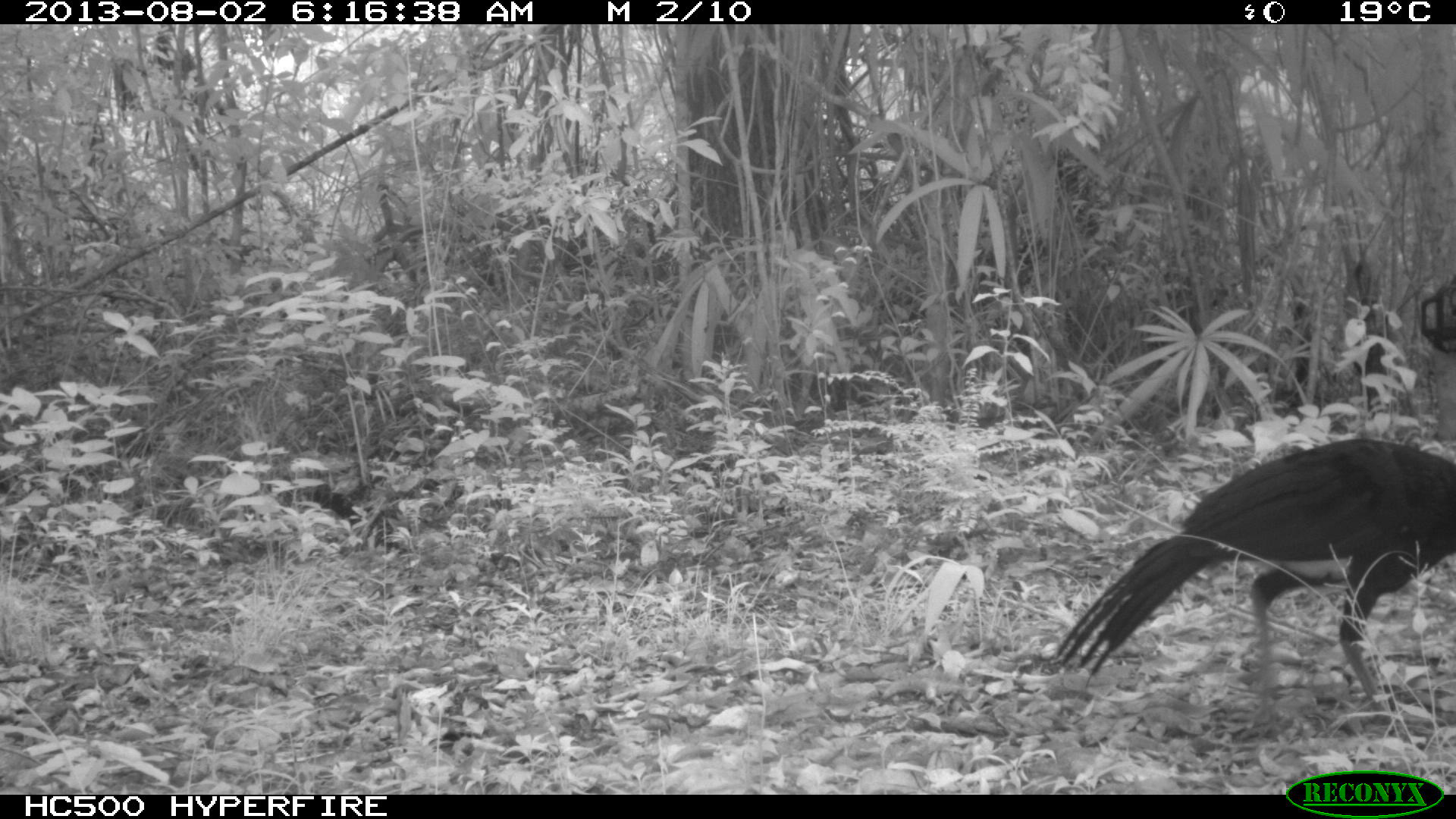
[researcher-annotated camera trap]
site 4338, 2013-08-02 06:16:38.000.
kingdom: Animalia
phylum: Chordata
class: Aves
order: Galliformes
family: Cracidae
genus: Crax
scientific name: Crax rubra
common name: great curassow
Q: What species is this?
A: Crax rubra (great curassow).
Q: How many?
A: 1.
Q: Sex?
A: Male.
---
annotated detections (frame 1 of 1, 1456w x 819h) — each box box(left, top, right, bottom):
crax rubra: box(1050, 434, 1456, 725)